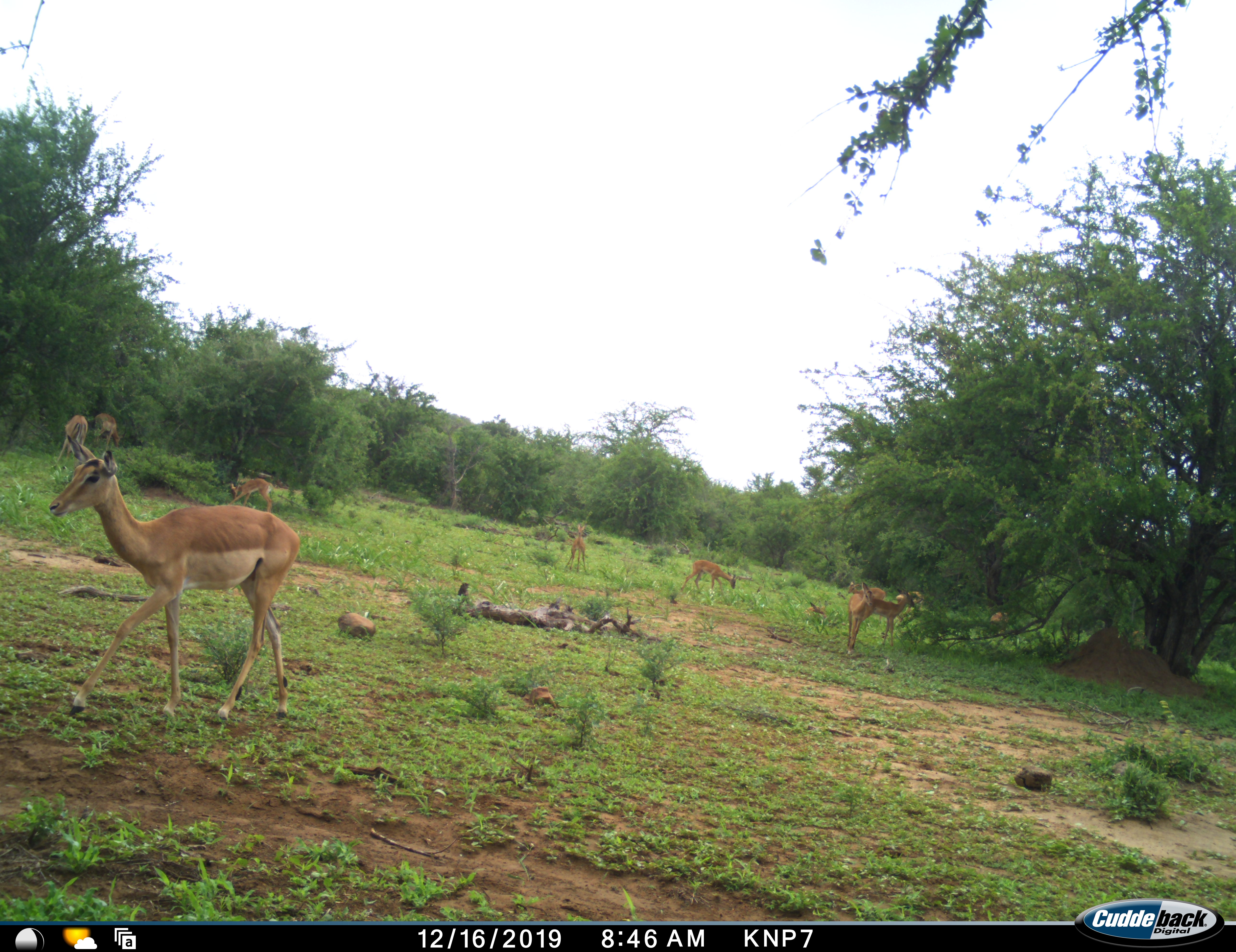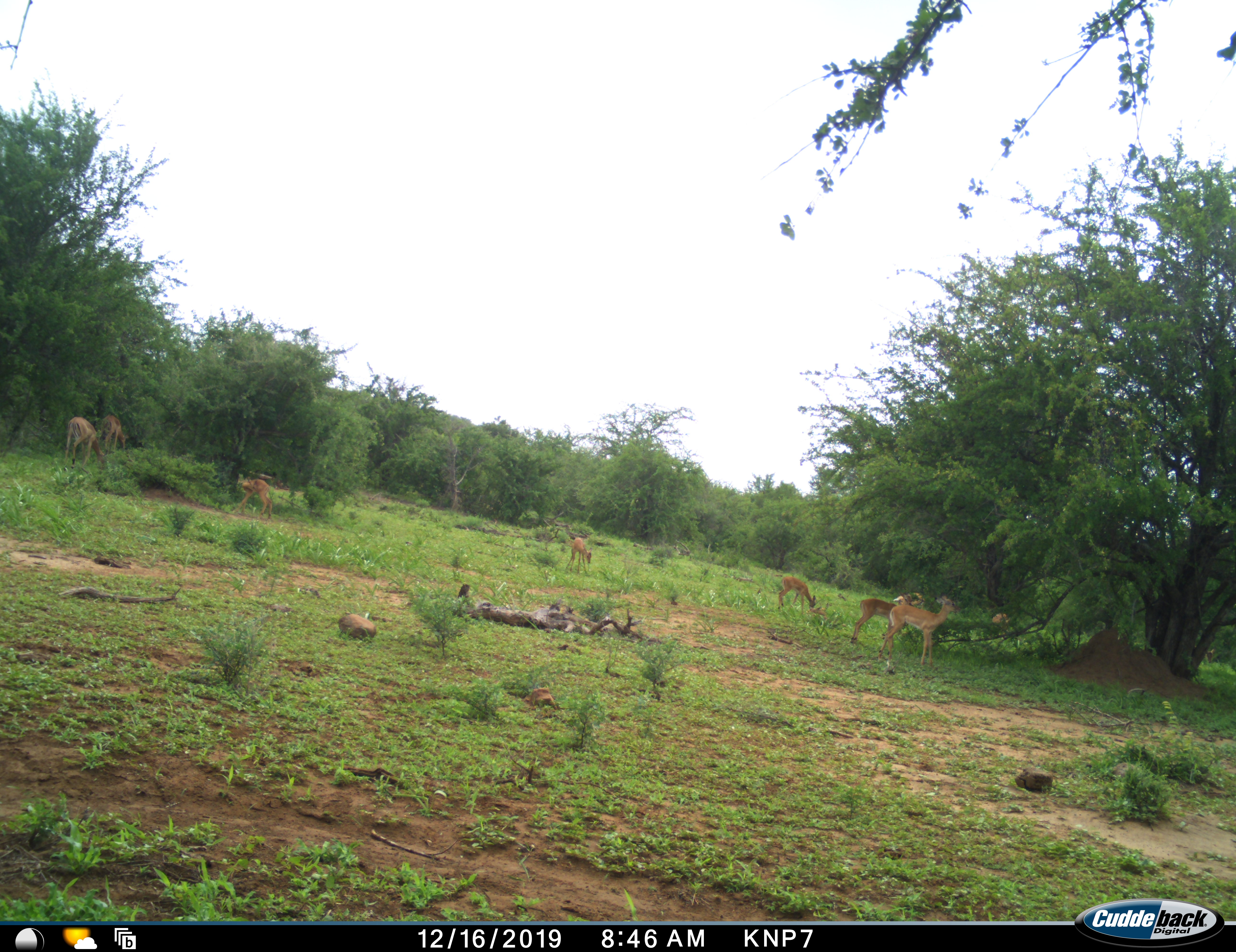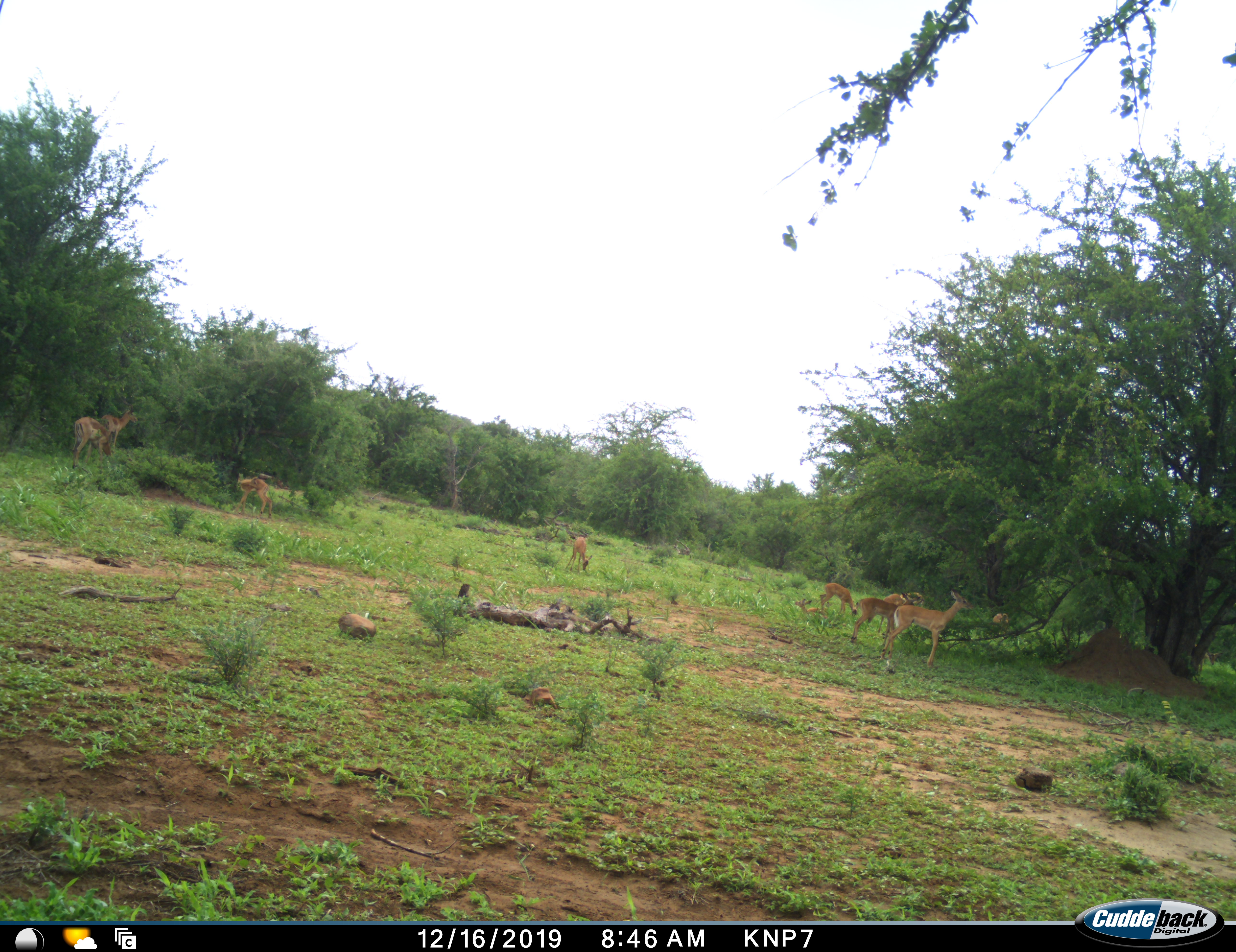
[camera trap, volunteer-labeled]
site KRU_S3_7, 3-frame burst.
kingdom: Animalia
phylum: Chordata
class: Mammalia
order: Artiodactyla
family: Bovidae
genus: Aepyceros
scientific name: Aepyceros melampus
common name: impala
Impala (Aepyceros melampus), count 11-50. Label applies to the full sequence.